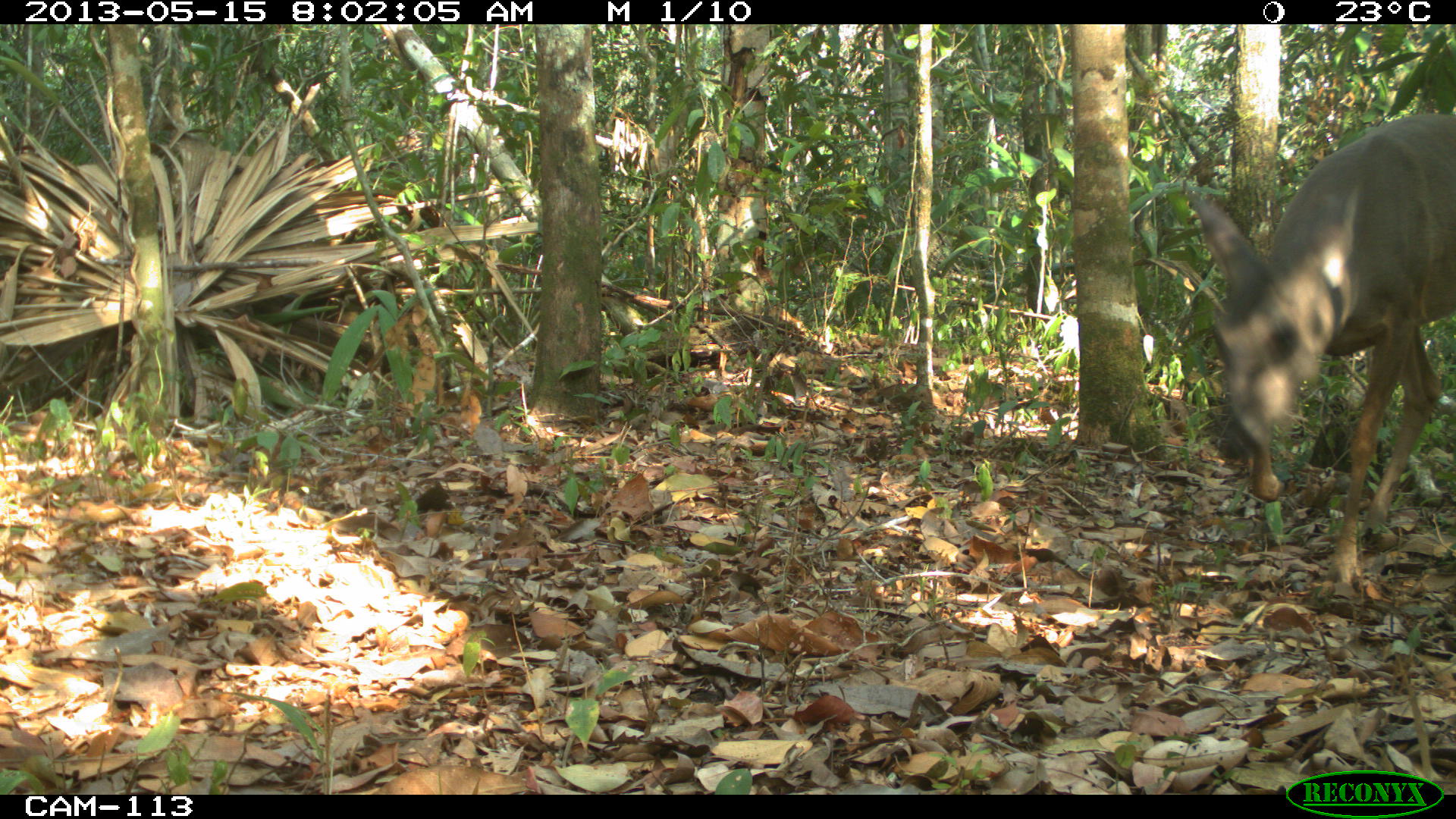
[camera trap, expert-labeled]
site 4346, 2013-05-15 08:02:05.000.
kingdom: Animalia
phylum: Chordata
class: Mammalia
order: Artiodactyla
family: Cervidae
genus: Odocoileus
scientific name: Odocoileus virginianus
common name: white-tailed deer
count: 1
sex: female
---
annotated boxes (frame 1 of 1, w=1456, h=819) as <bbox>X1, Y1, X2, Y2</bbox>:
odocoileus virginianus: <bbox>1182, 107, 1456, 590</bbox>